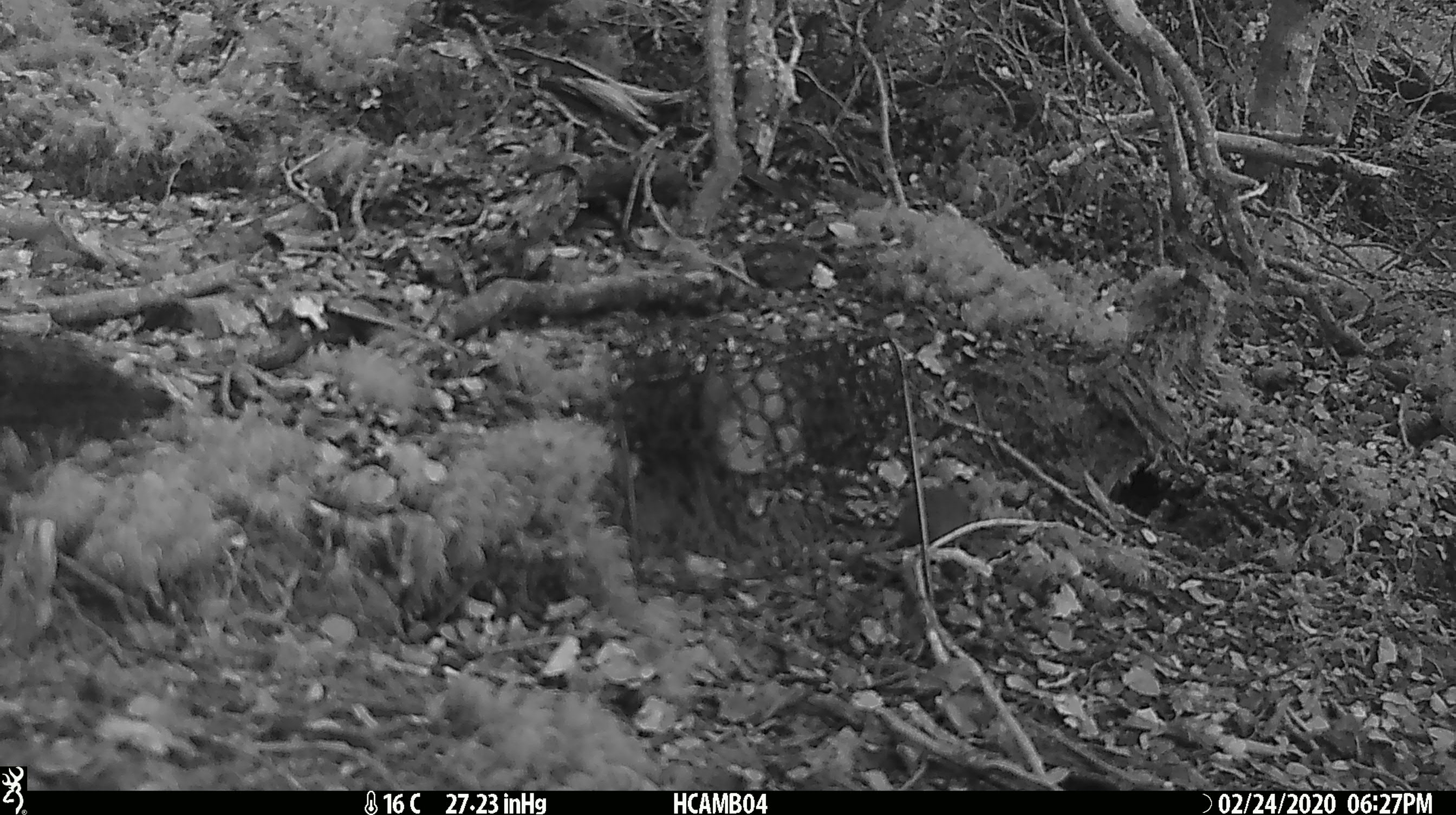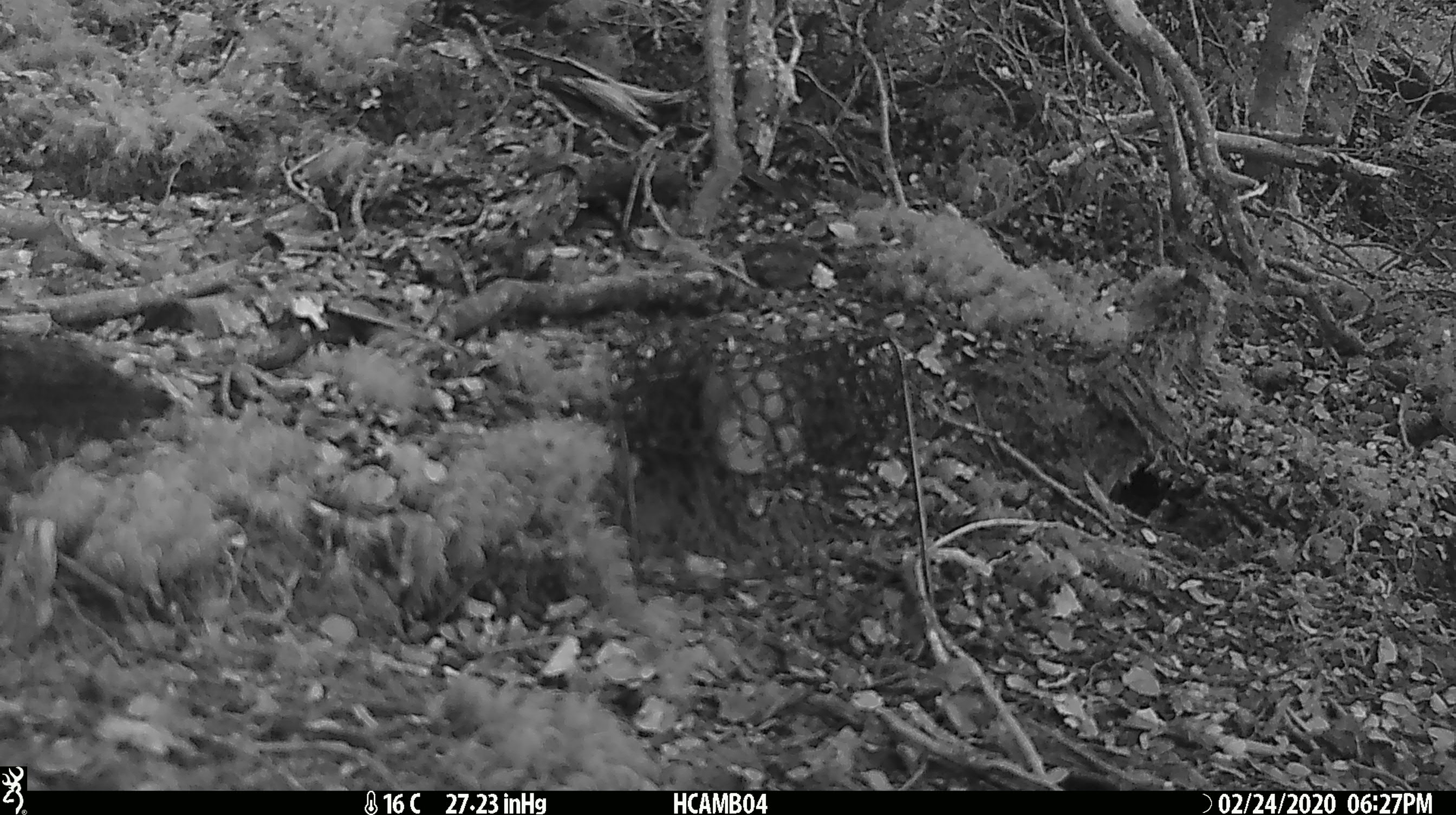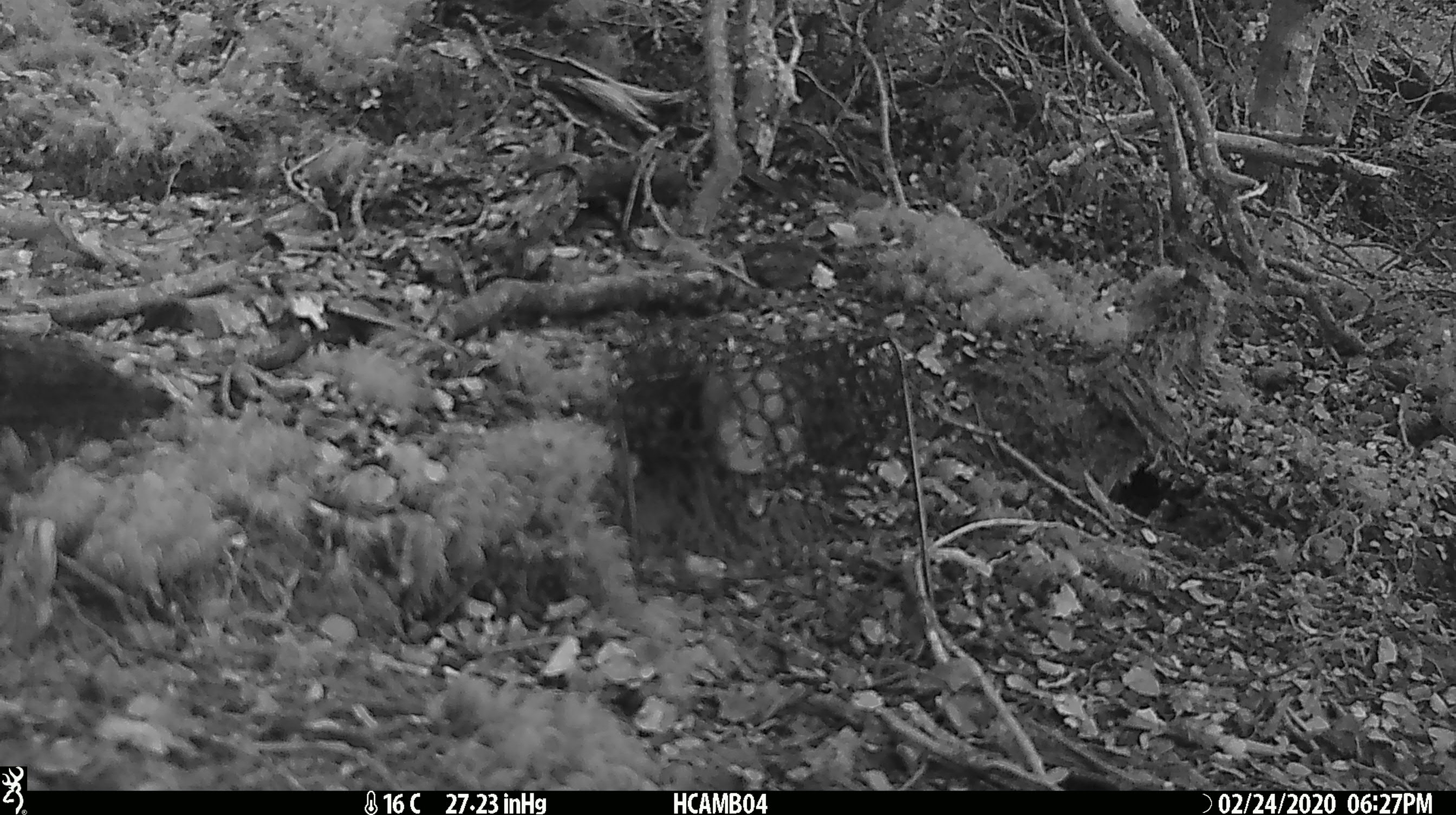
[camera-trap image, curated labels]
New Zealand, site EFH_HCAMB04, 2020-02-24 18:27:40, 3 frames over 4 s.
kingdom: Animalia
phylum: Chordata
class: Mammalia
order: Rodentia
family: Muridae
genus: Mus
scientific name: Mus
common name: mouse